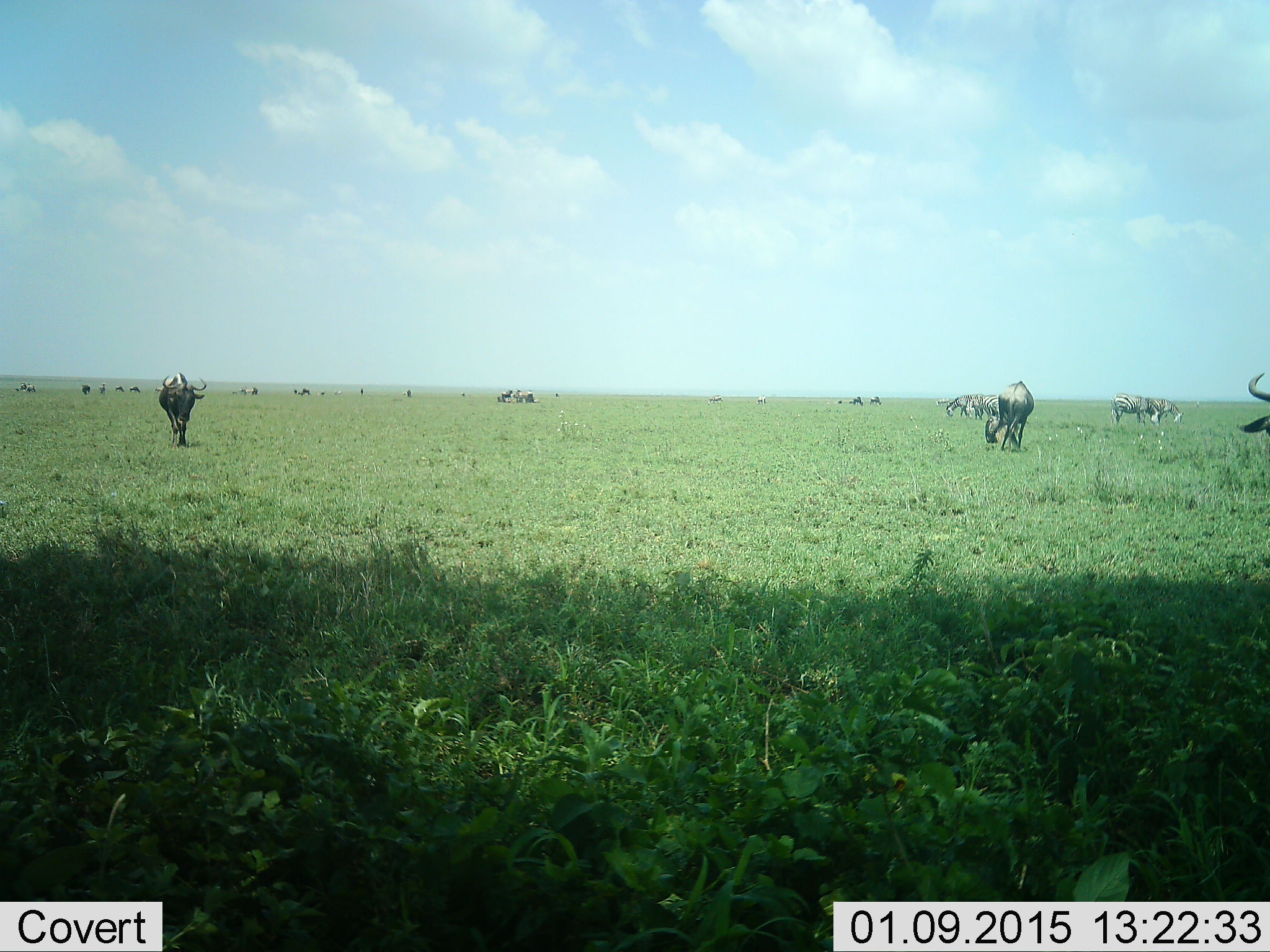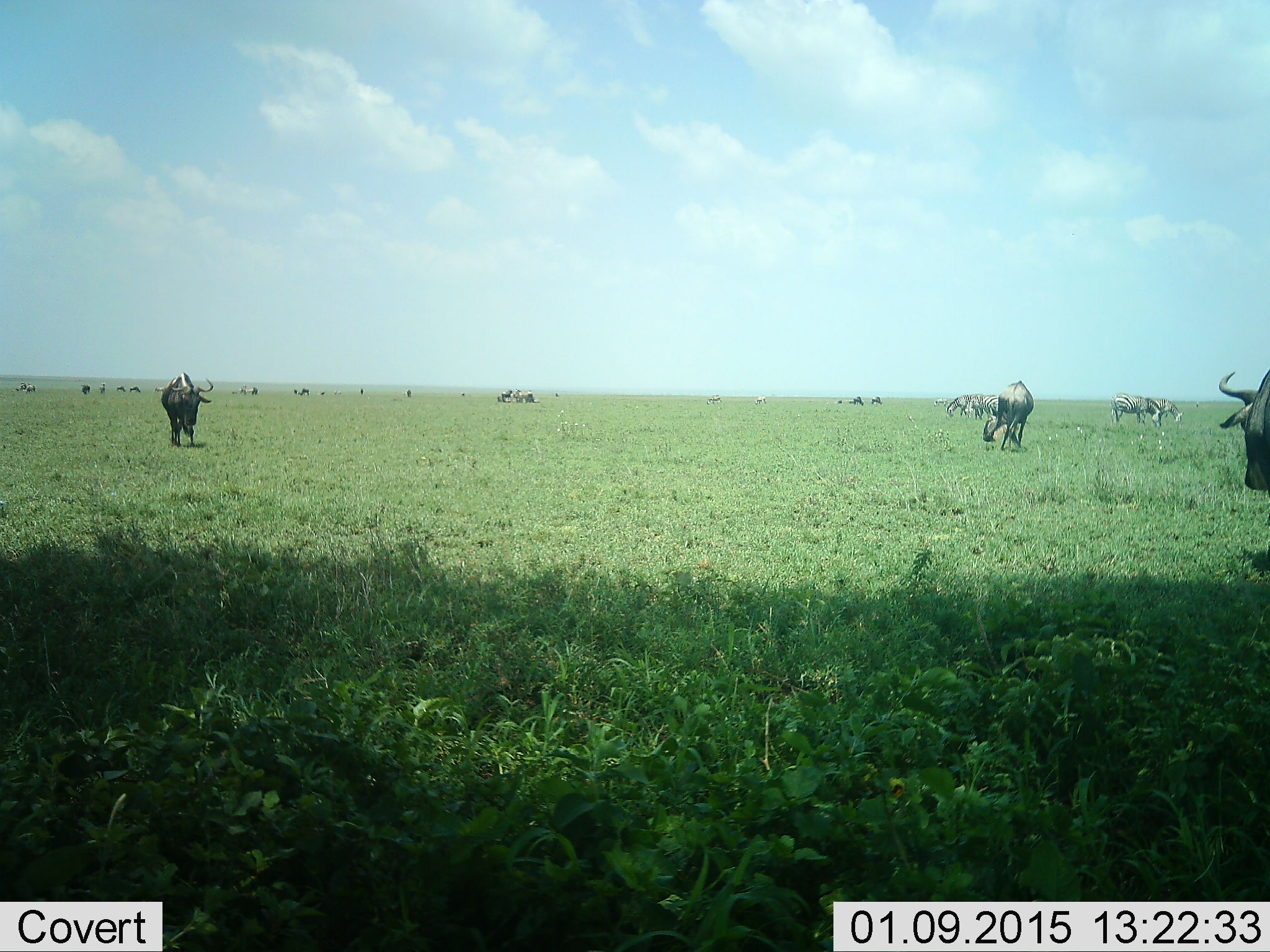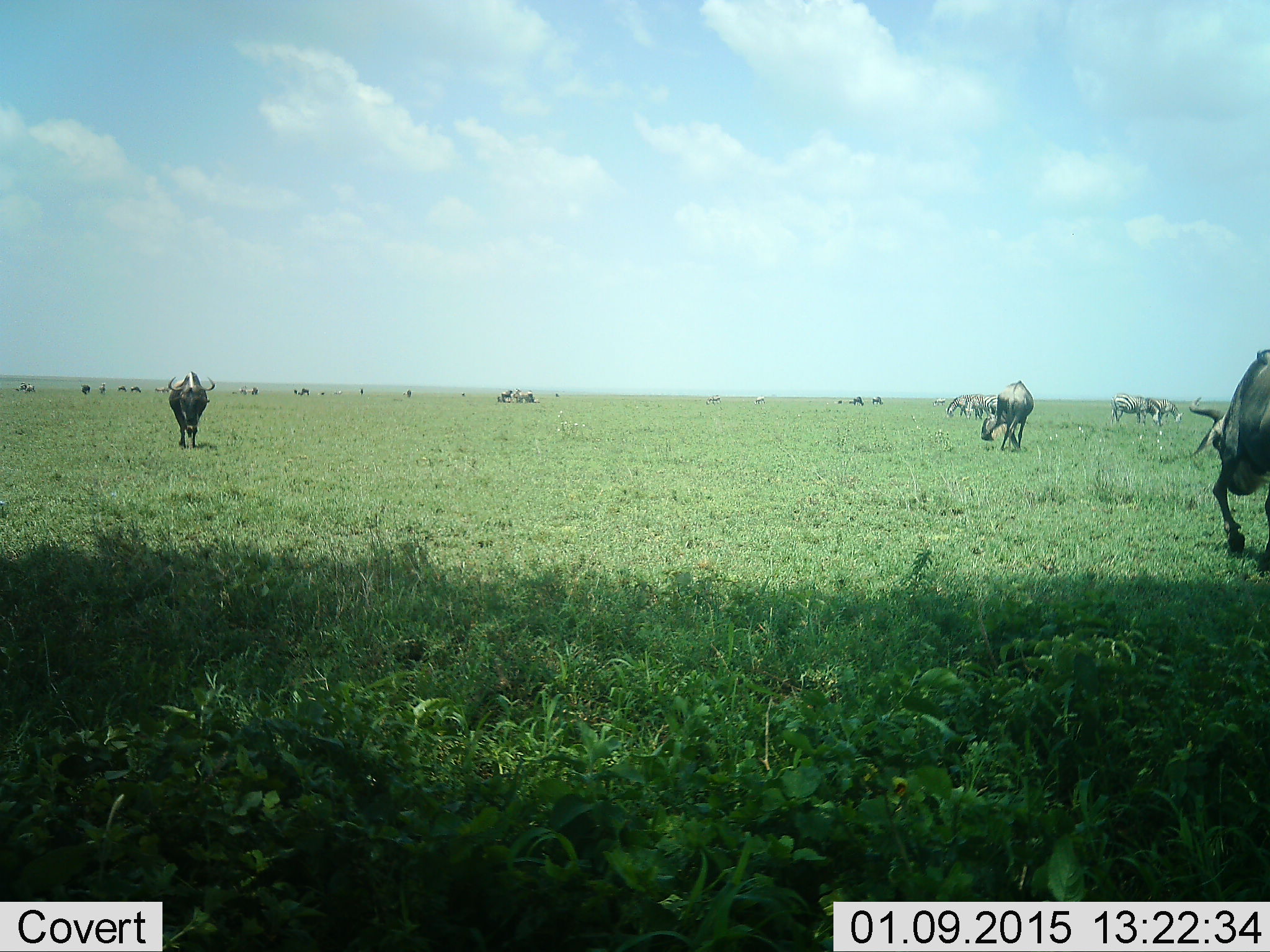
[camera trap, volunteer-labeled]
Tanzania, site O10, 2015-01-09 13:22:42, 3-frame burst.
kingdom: Animalia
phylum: Chordata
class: Mammalia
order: Artiodactyla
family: Bovidae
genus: Connochaetes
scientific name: Connochaetes taurinus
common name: blue wildebeest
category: wildebeest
Wildebeest (blue wildebeest) (Connochaetes taurinus), count 11-50. Behavior (volunteer vote fractions): standing 33%, resting 7%, moving 60%, interacting 0%. Young present (vote fraction): 0%. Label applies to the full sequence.